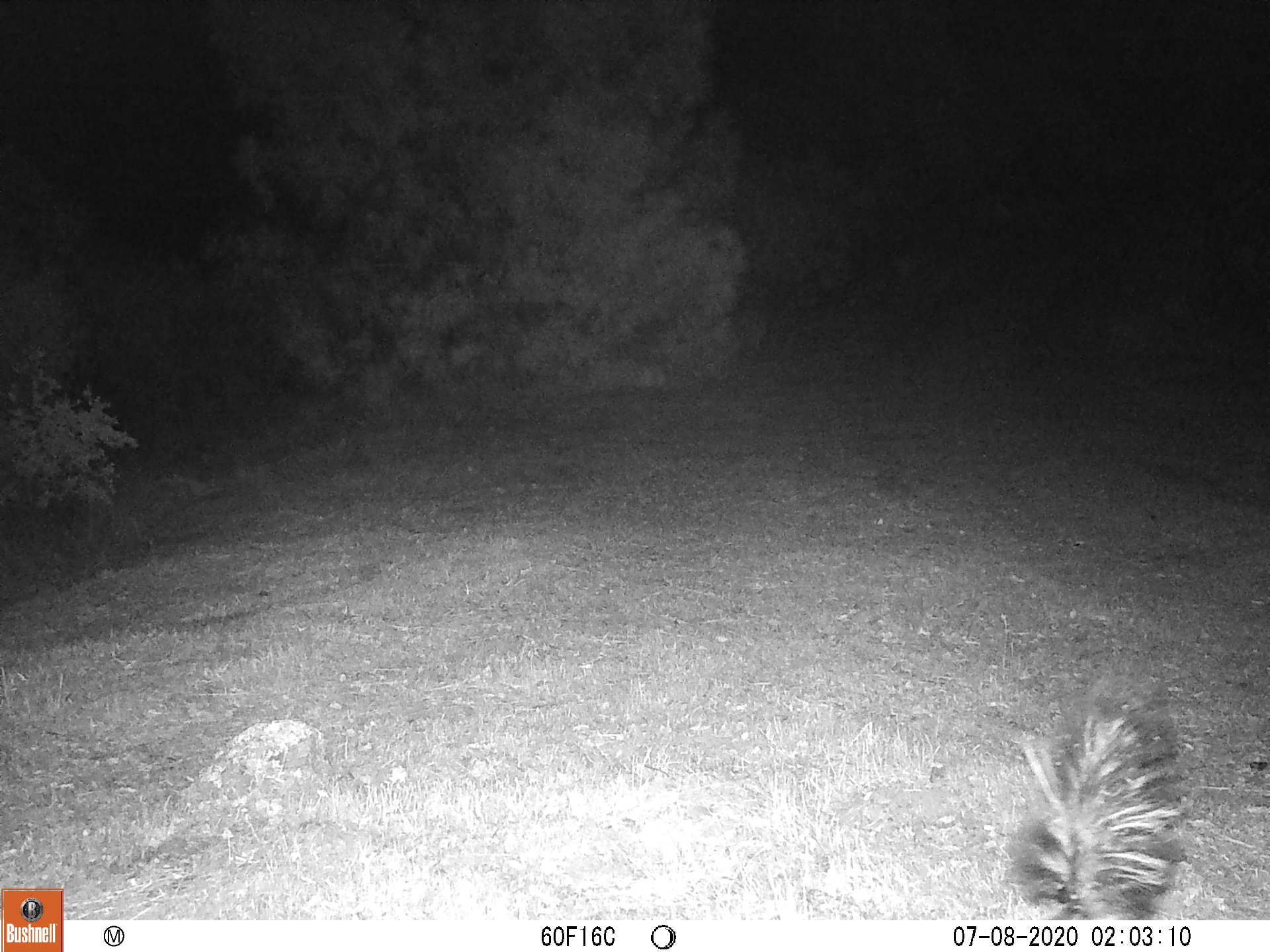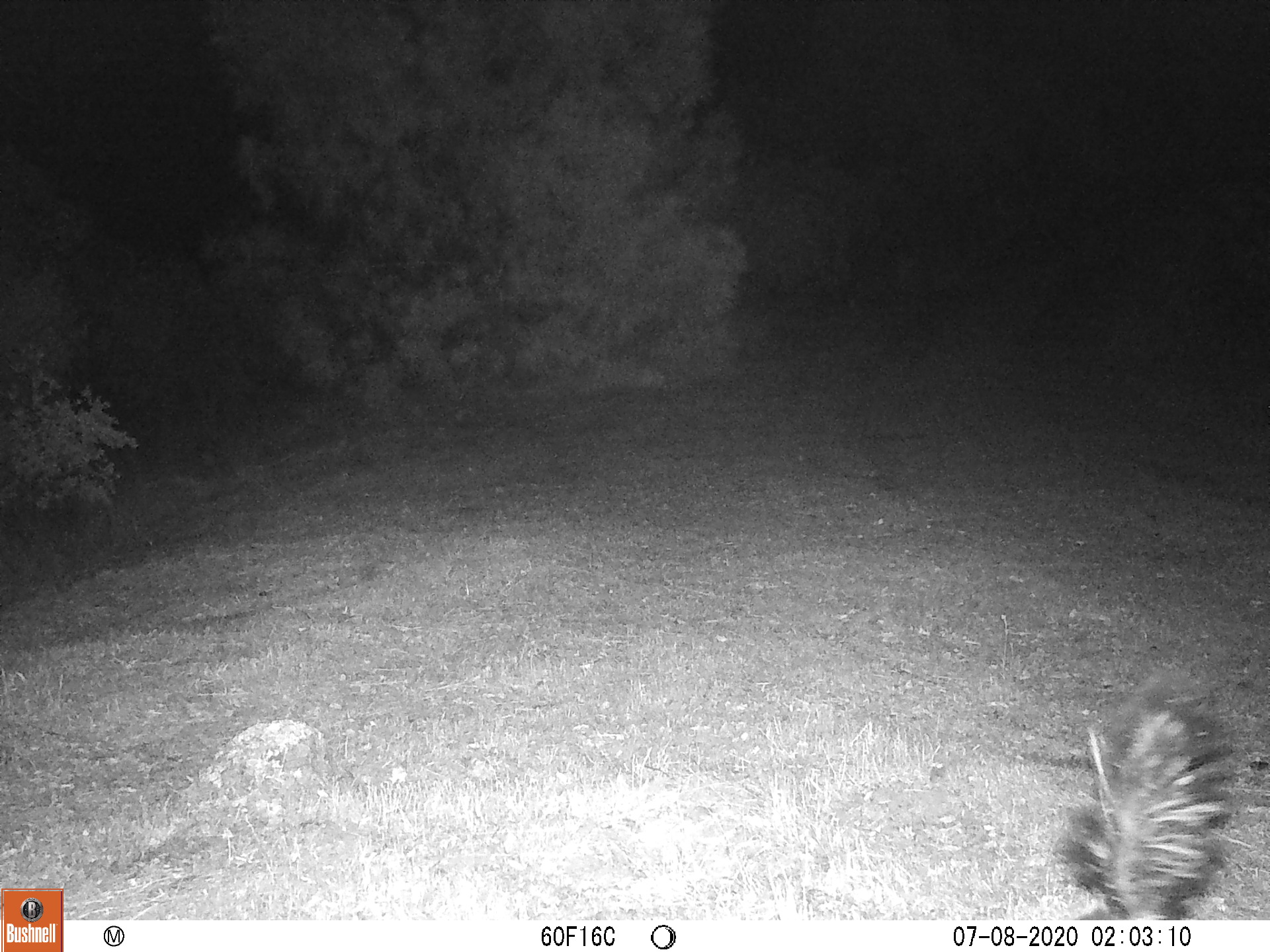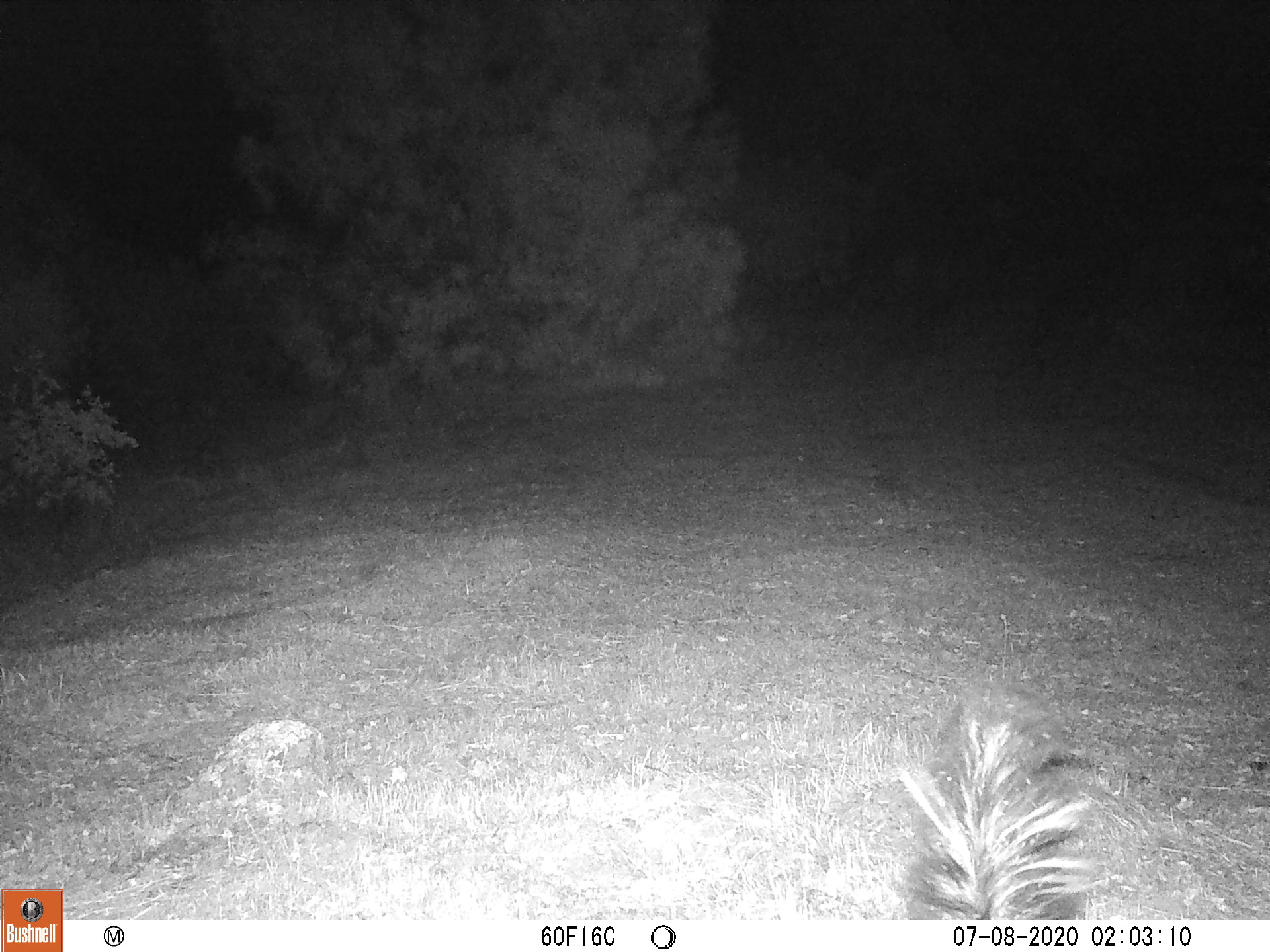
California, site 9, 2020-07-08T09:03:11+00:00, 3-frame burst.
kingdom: Animalia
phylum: Chordata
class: Mammalia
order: Carnivora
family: Mephitidae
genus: Mephitis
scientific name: Mephitis mephitis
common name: striped skunk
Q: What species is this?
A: Striped skunk (Mephitis mephitis).